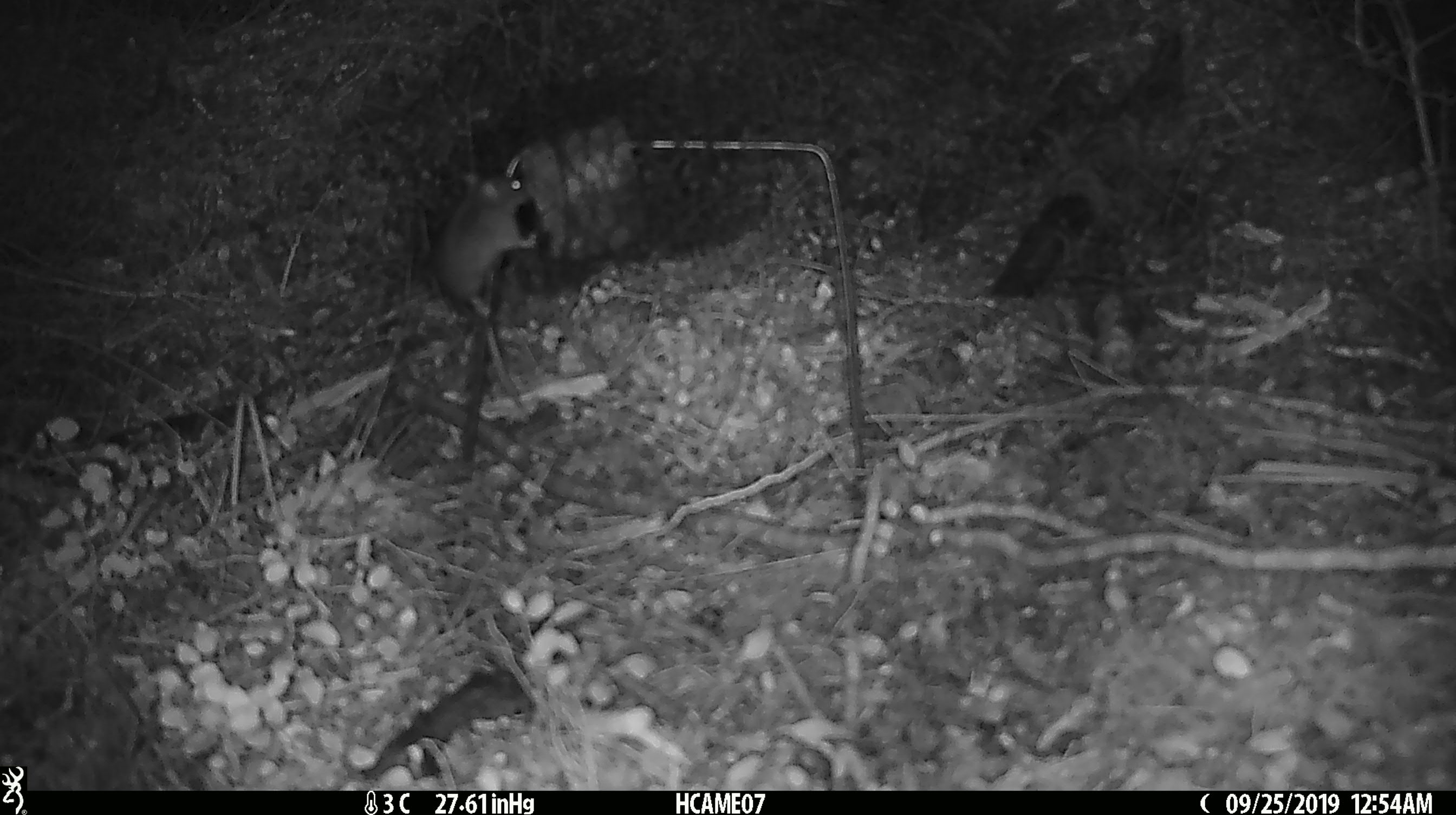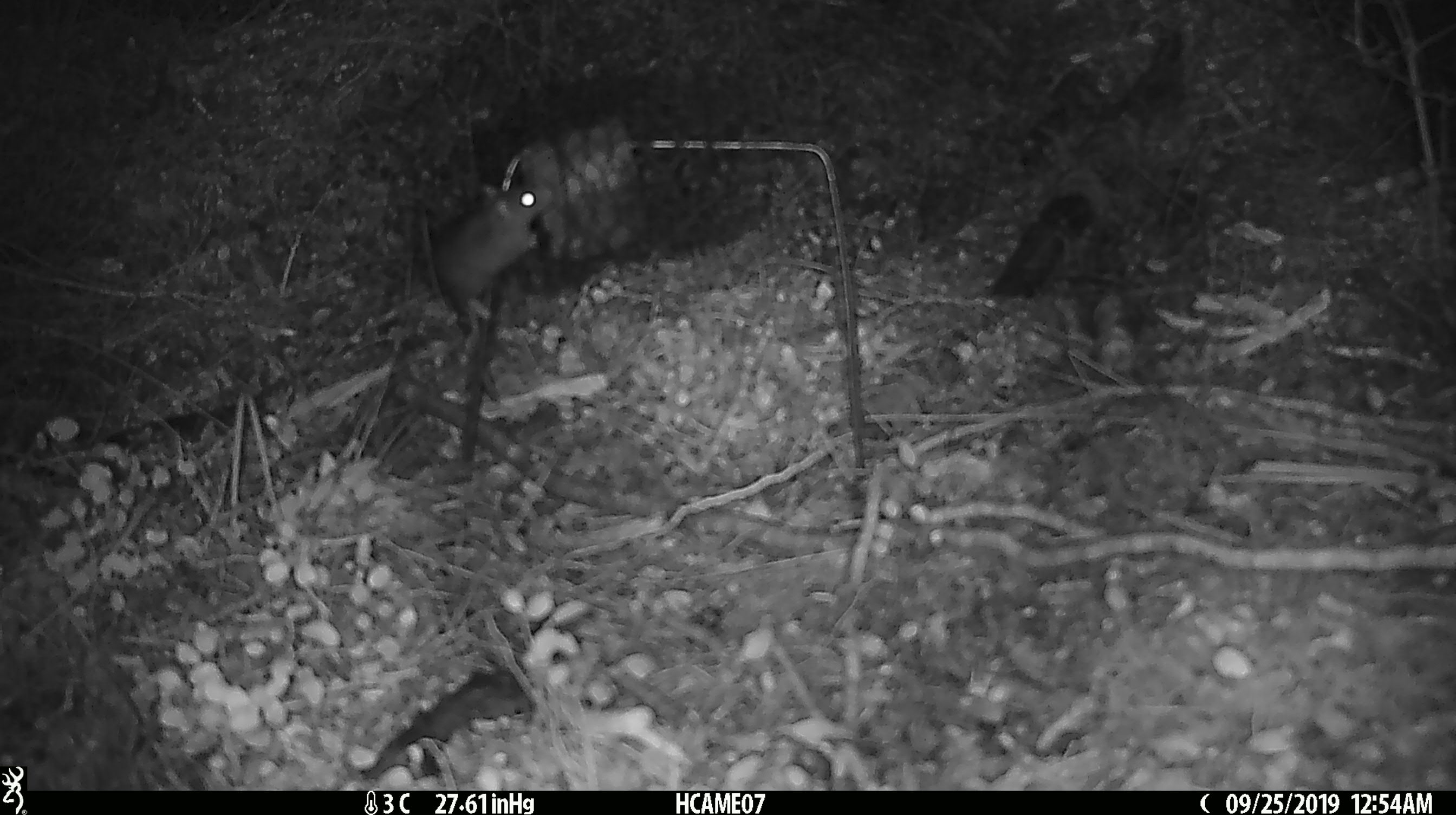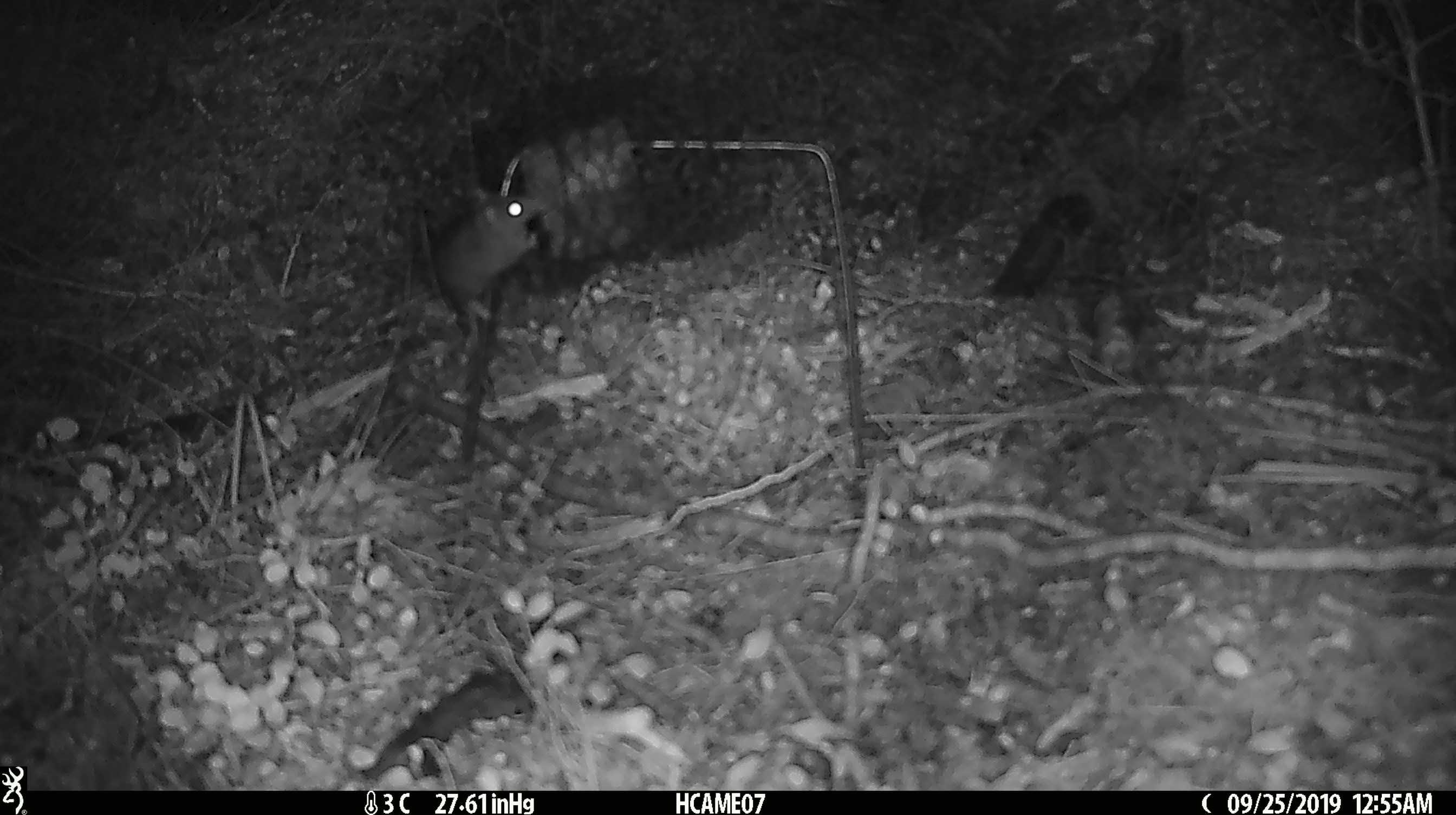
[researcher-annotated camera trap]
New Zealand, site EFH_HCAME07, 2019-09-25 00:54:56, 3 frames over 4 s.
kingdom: Animalia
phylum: Chordata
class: Mammalia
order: Rodentia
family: Muridae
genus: Mus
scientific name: Mus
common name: mouse